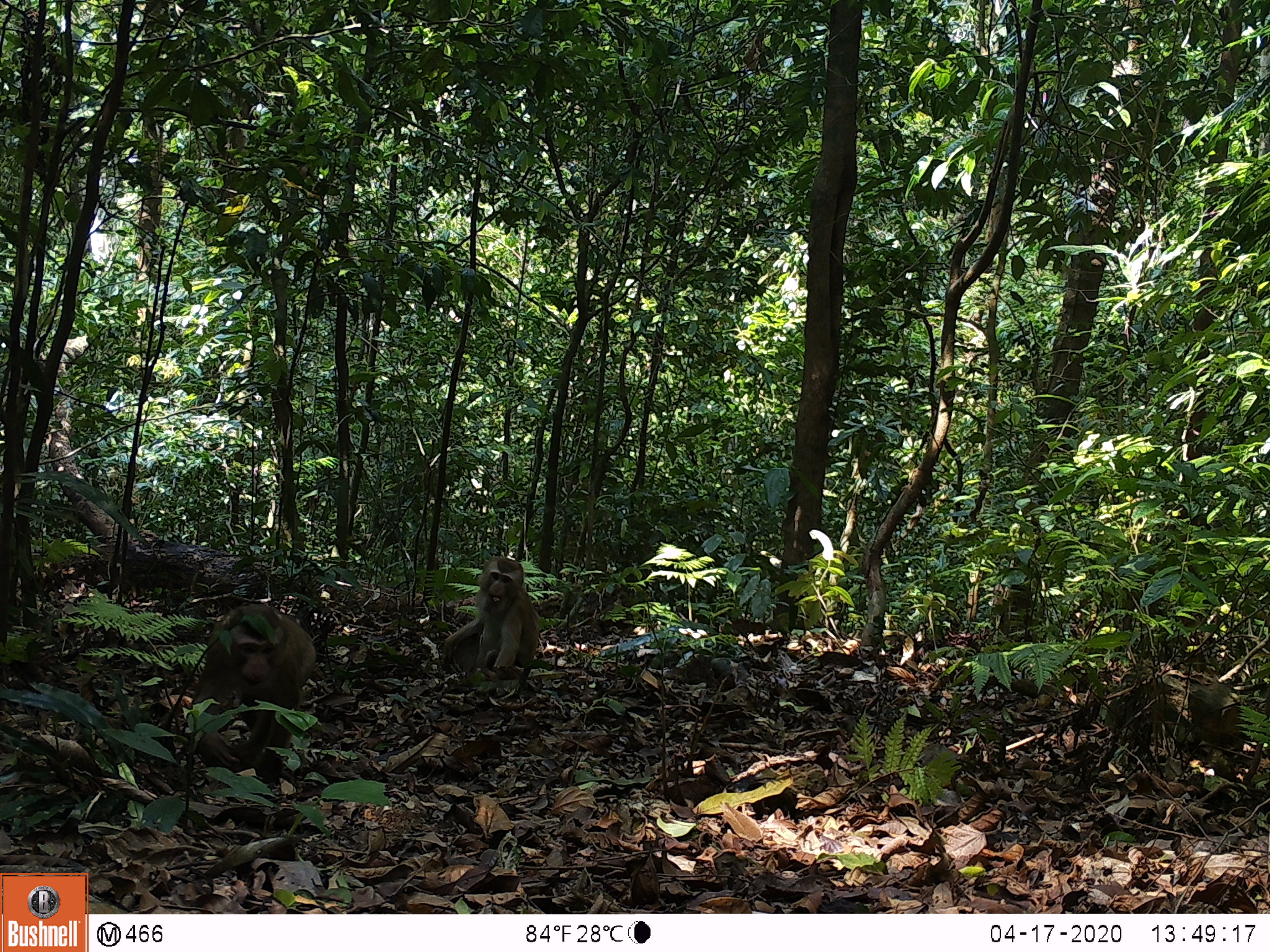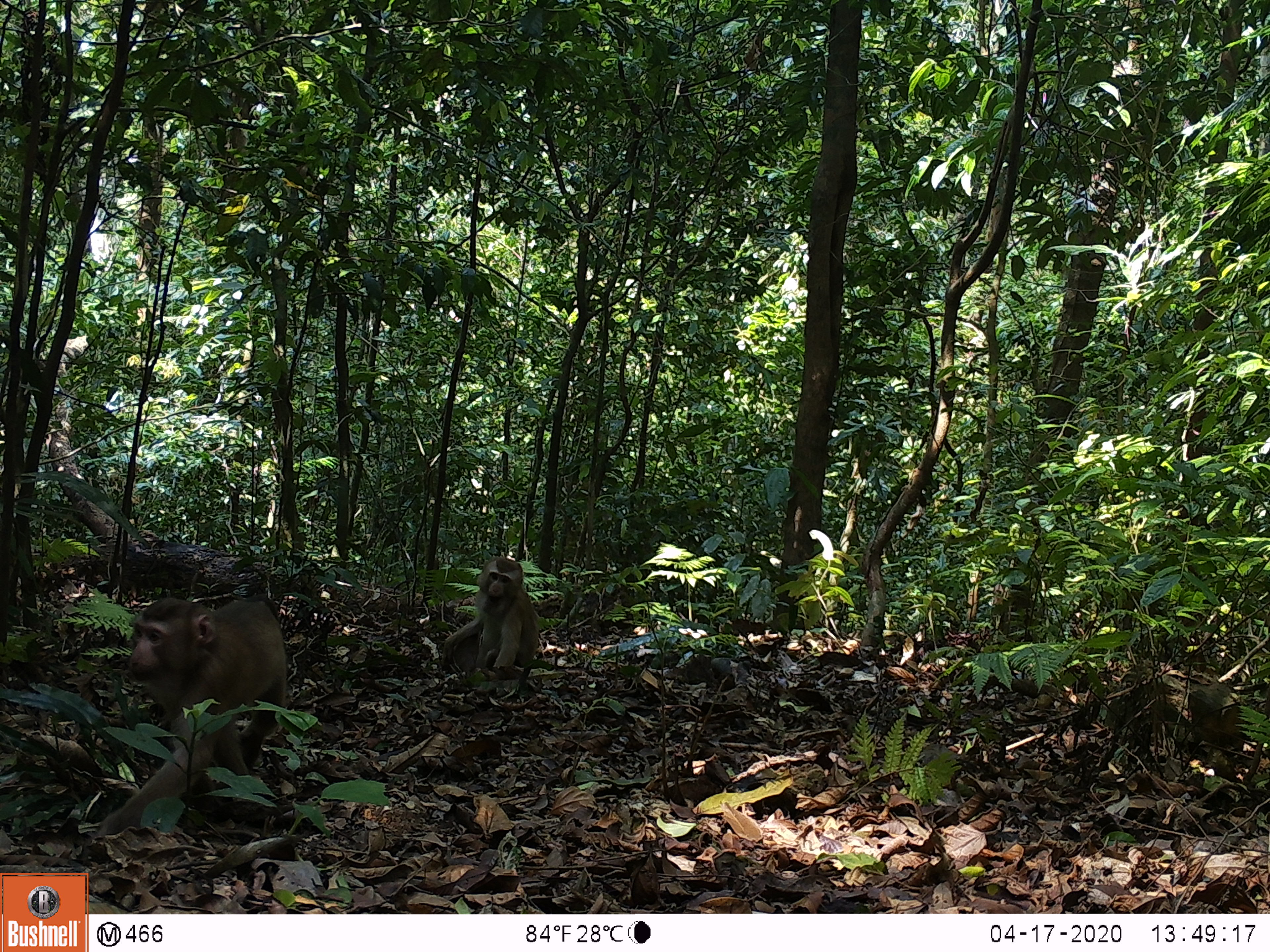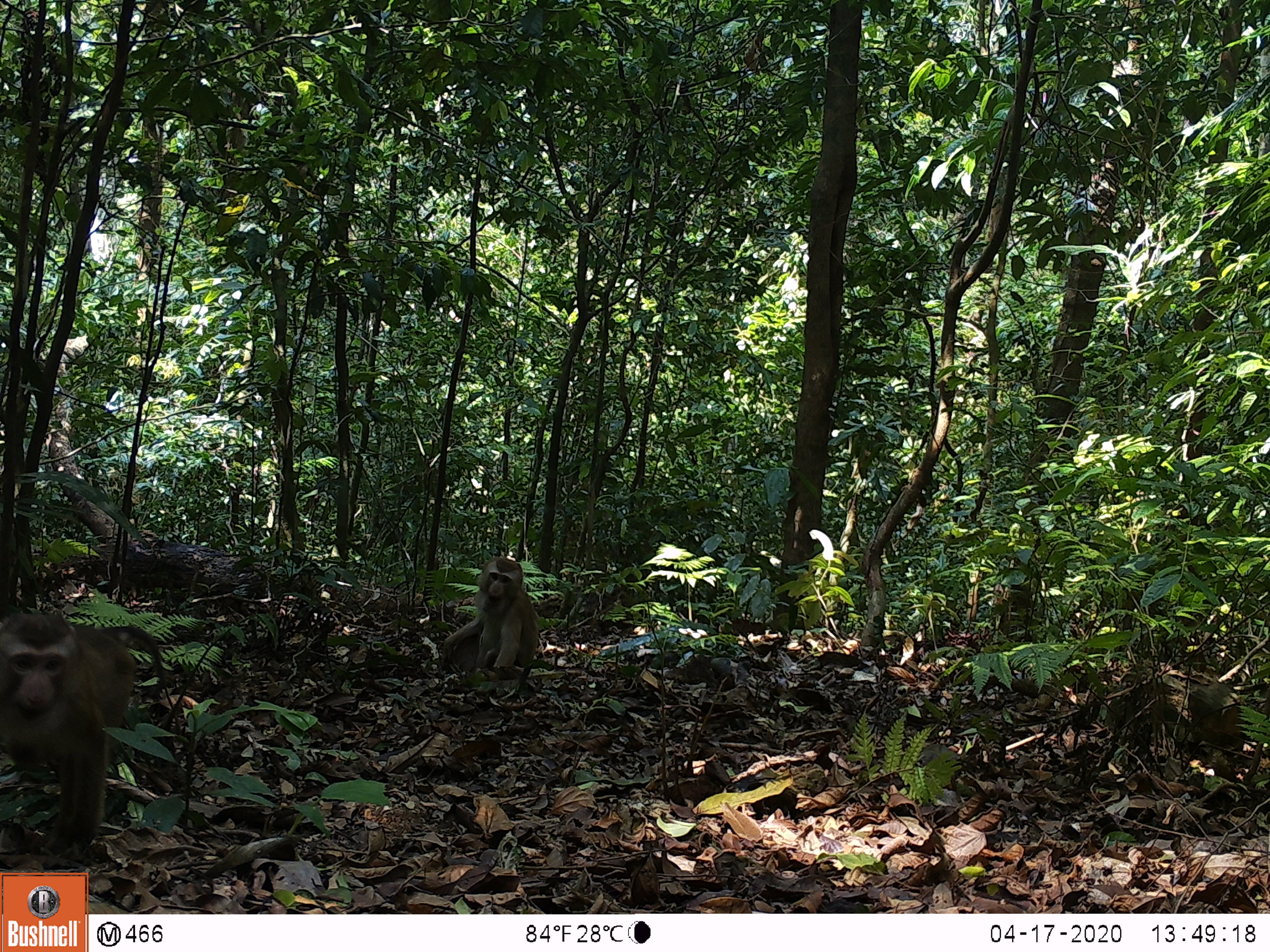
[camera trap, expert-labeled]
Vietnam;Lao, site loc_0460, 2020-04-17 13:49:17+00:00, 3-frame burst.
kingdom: Animalia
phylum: Chordata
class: Mammalia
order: Primates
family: Cercopithecidae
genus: Macaca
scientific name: Macaca nemestrina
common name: pig-tailed macaque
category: pig tailed macaque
Pig tailed macaque (pig-tailed macaque) (Macaca nemestrina). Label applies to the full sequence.